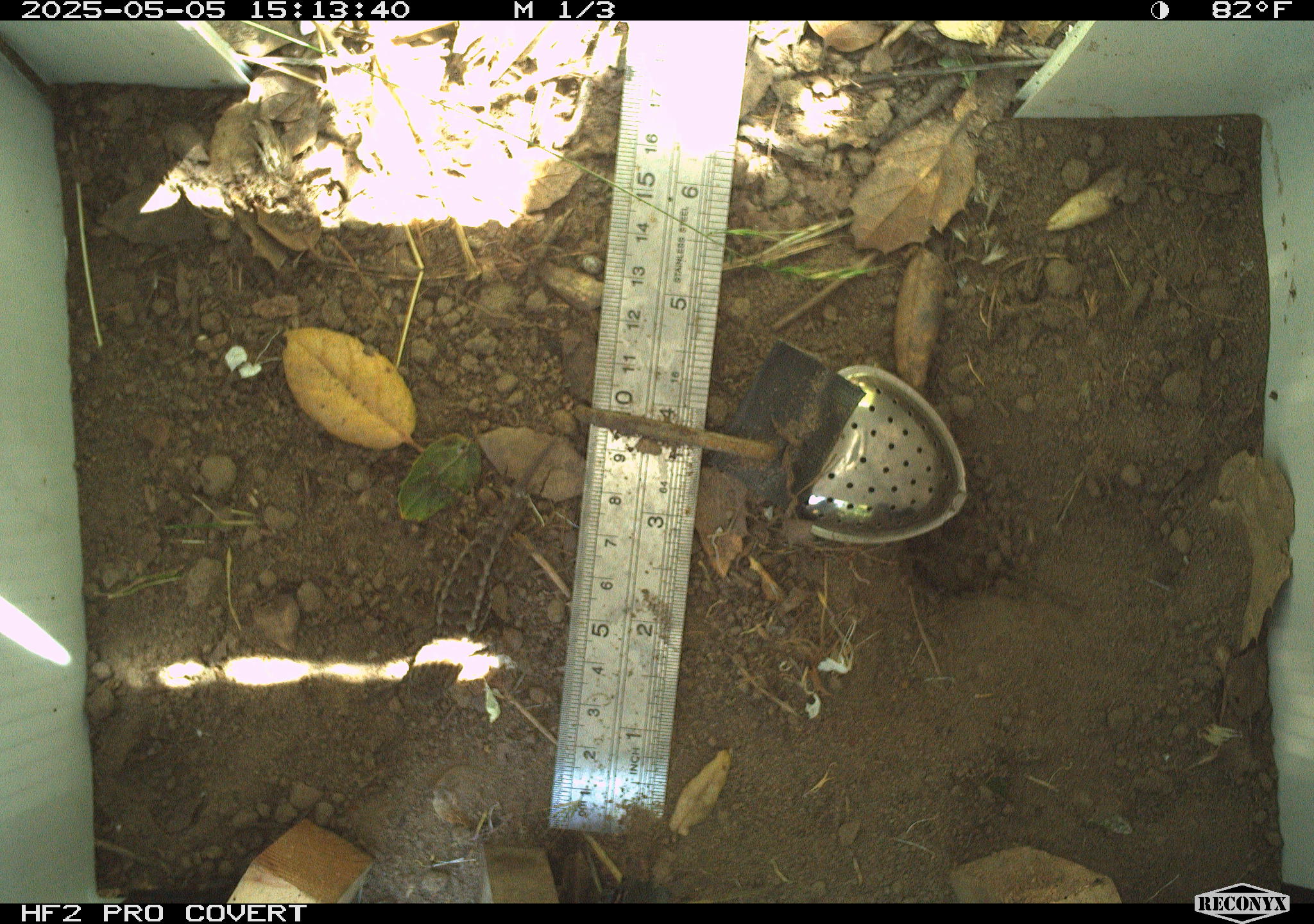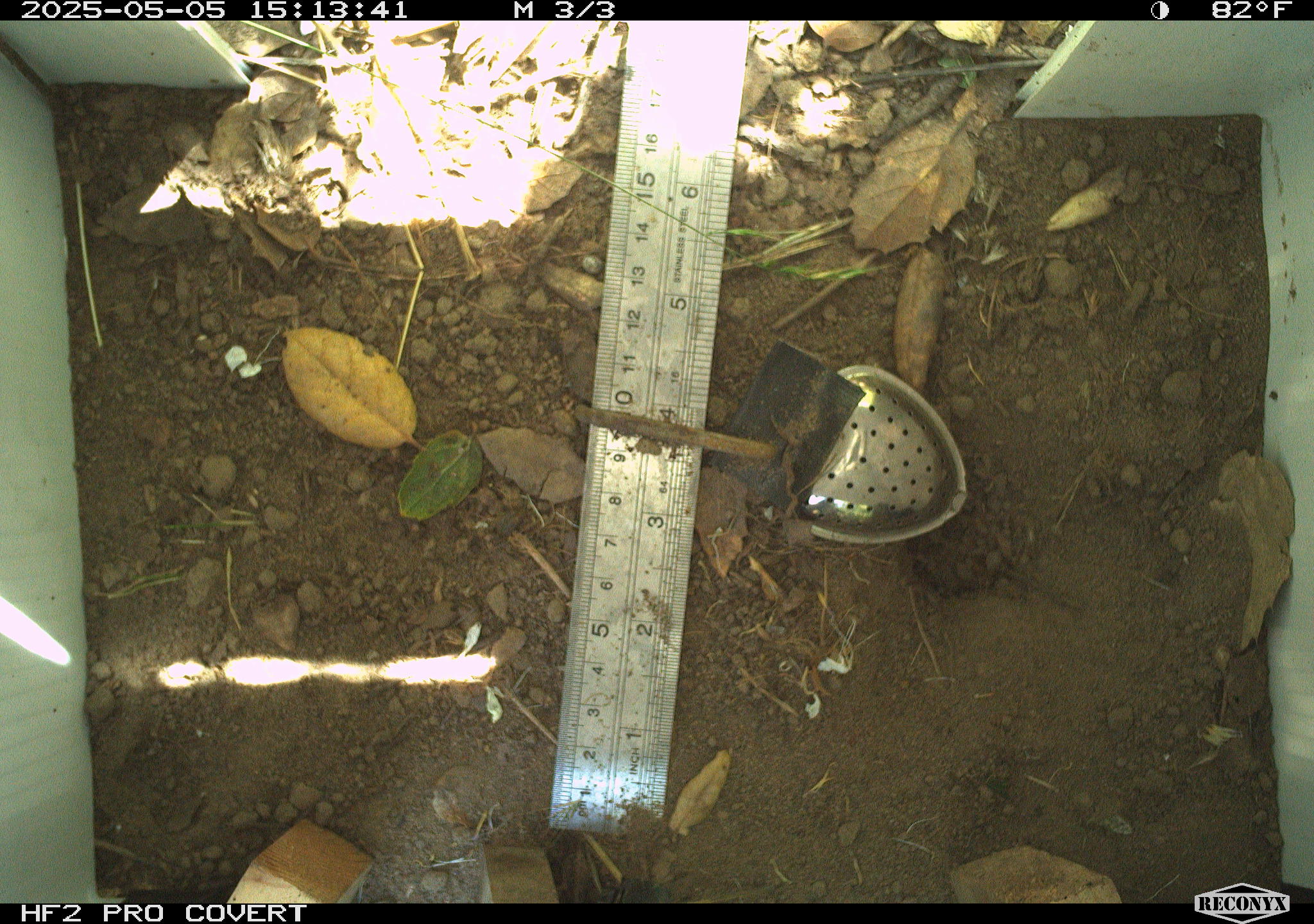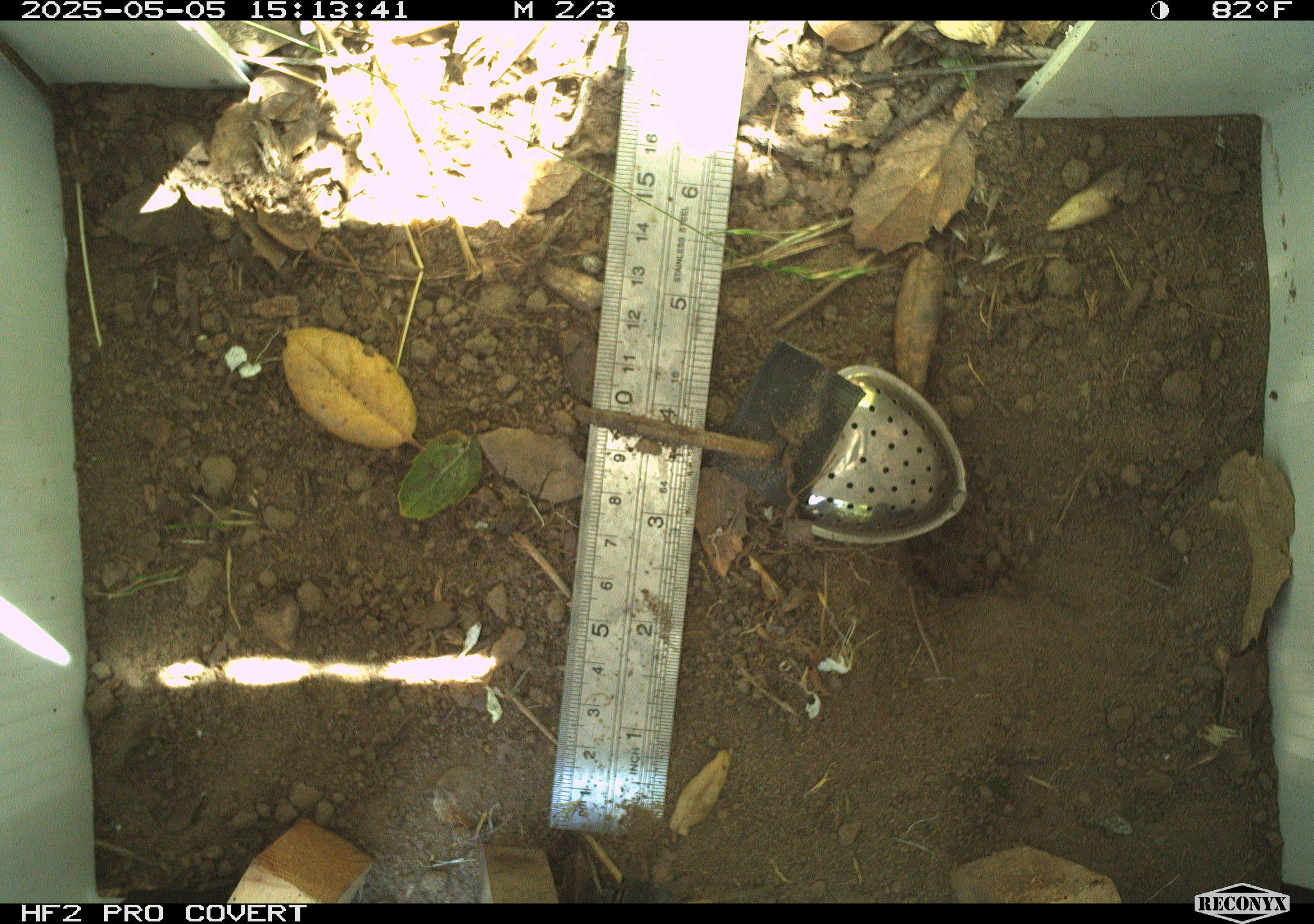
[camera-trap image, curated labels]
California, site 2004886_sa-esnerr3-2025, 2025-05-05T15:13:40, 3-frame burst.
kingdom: Animalia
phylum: Chordata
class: Reptilia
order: Squamata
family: Phrynosomatidae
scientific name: Phrynosomatidae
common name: north american spiny lizards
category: sceloporus/uta species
Sceloporus/uta species (north american spiny lizards) (Phrynosomatidae).